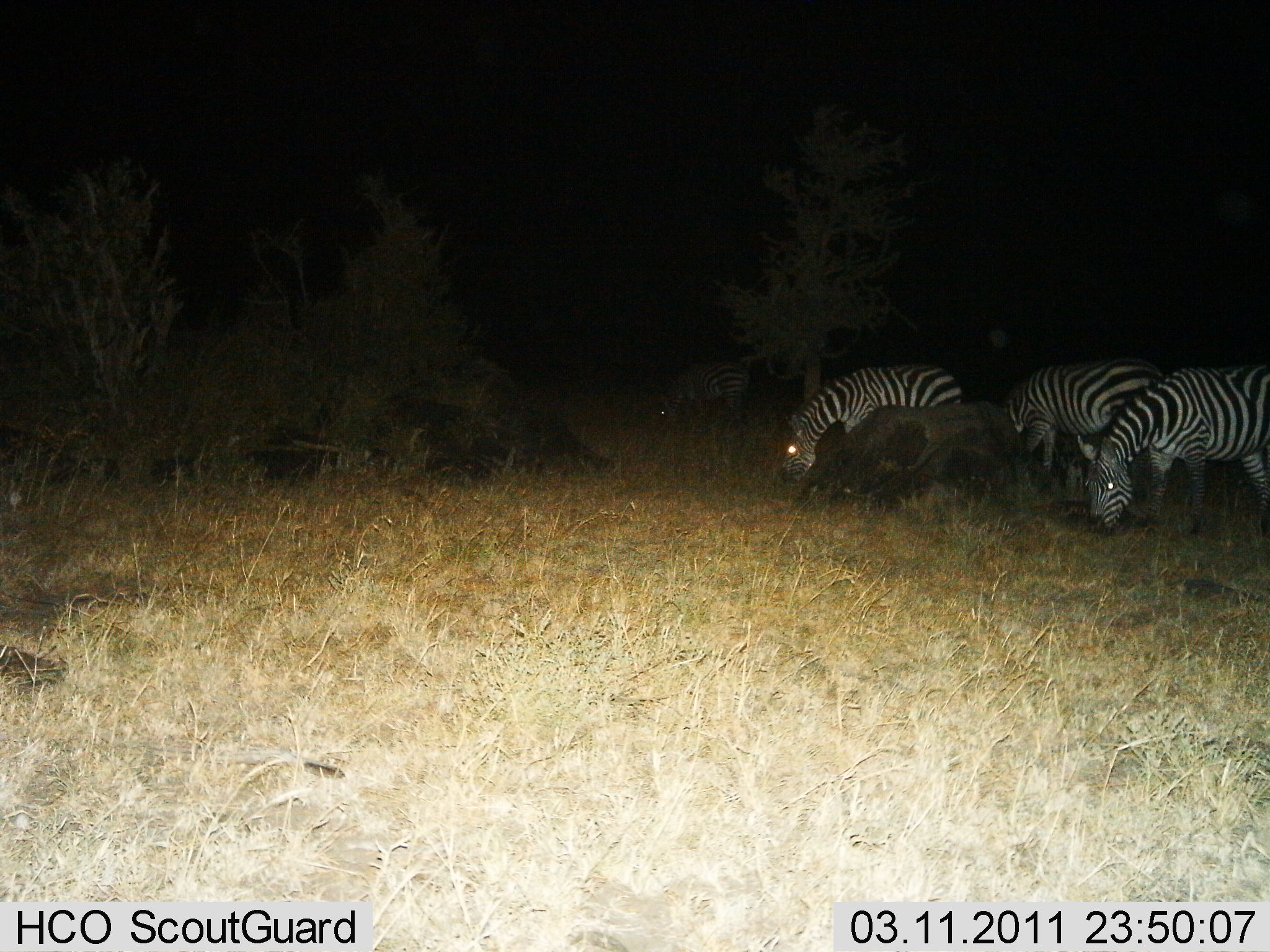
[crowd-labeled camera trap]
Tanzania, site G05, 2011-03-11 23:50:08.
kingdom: Animalia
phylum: Chordata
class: Mammalia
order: Perissodactyla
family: Equidae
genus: Equus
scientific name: Equus quagga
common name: plains zebra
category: zebra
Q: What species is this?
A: Zebra (plains zebra) (Equus quagga).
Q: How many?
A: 3.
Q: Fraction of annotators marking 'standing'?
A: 7%.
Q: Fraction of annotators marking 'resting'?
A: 0%.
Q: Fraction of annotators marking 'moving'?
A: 0%.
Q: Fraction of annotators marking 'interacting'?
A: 0%.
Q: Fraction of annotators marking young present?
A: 0%.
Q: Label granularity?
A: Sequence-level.